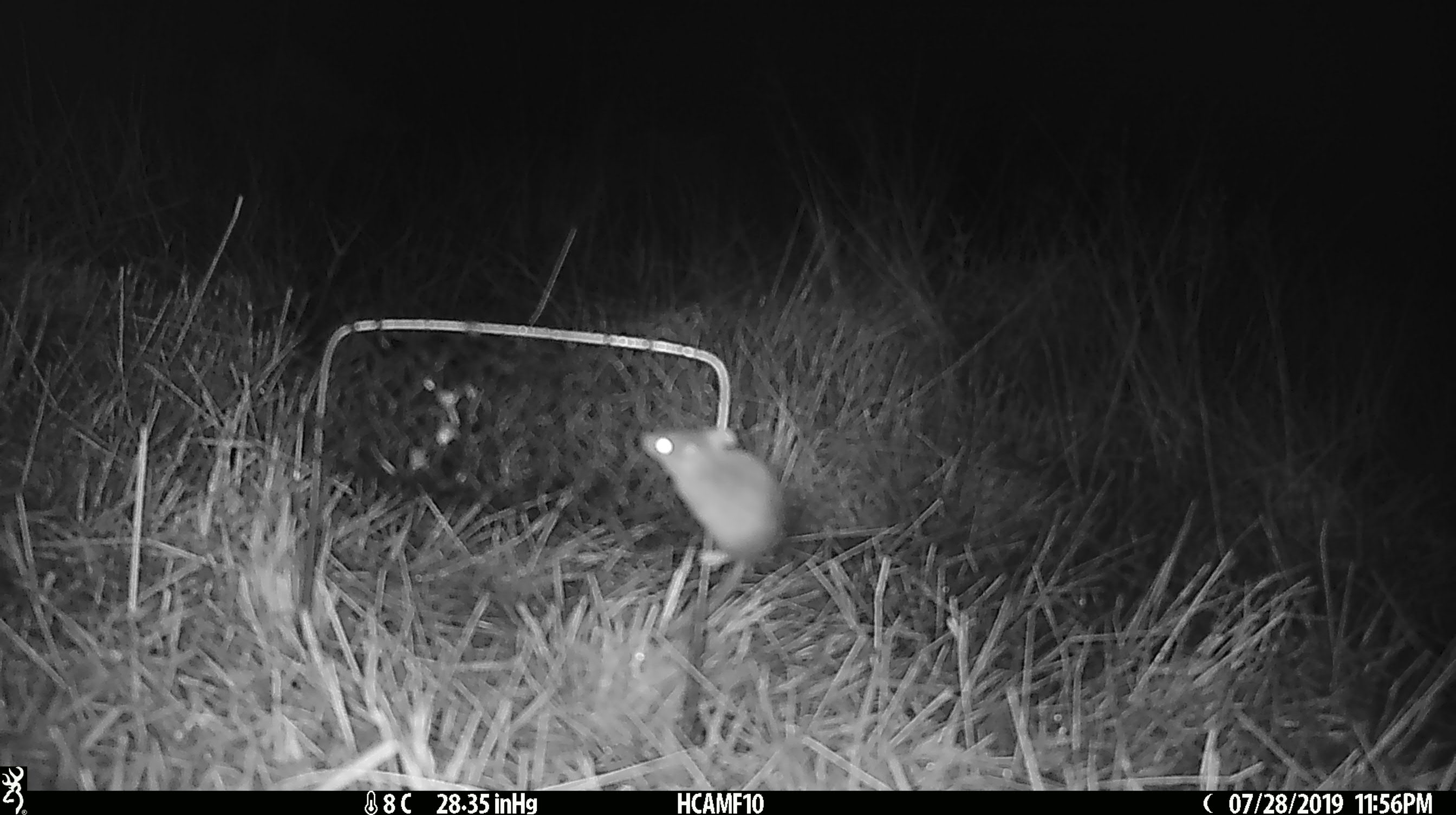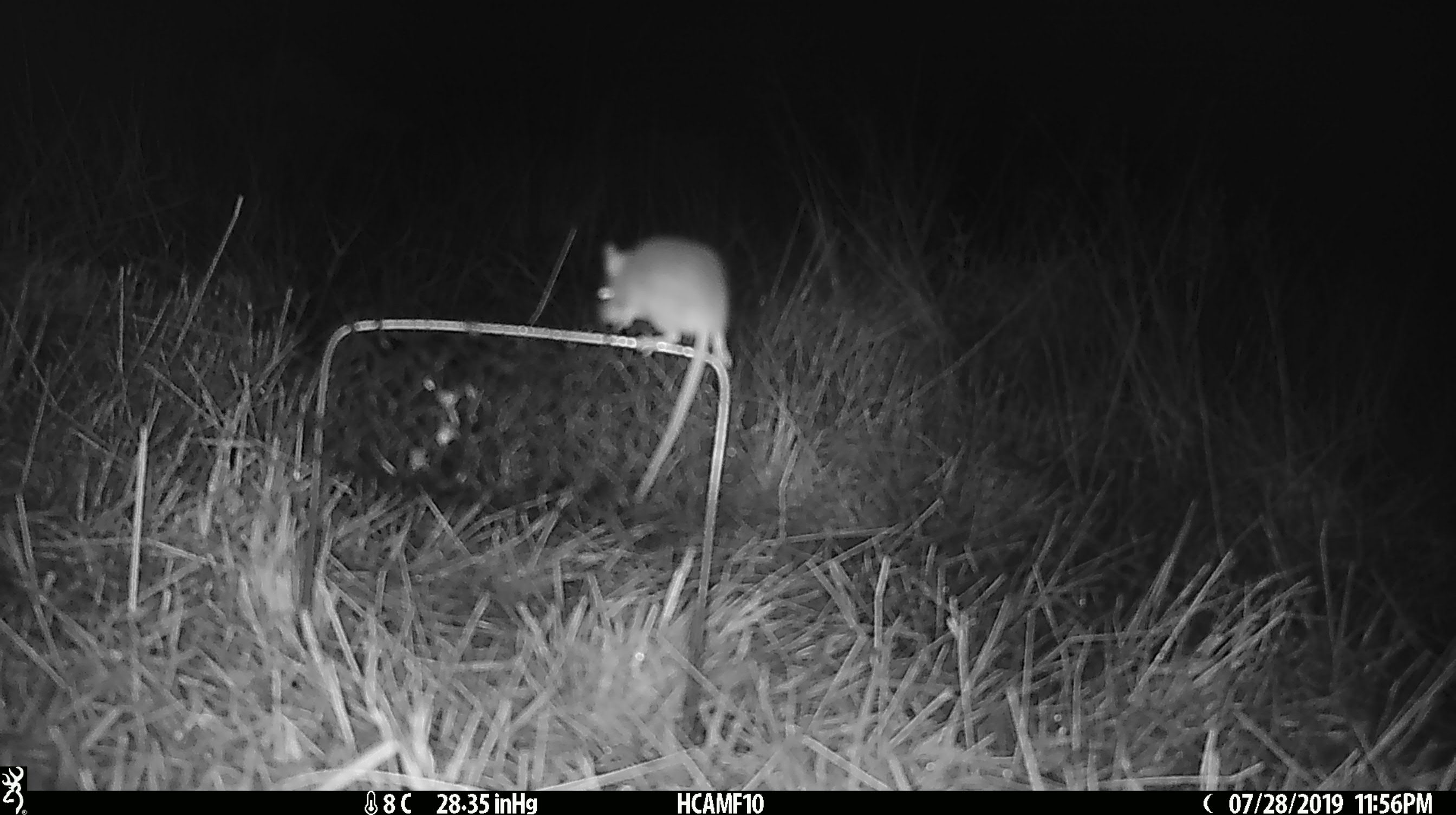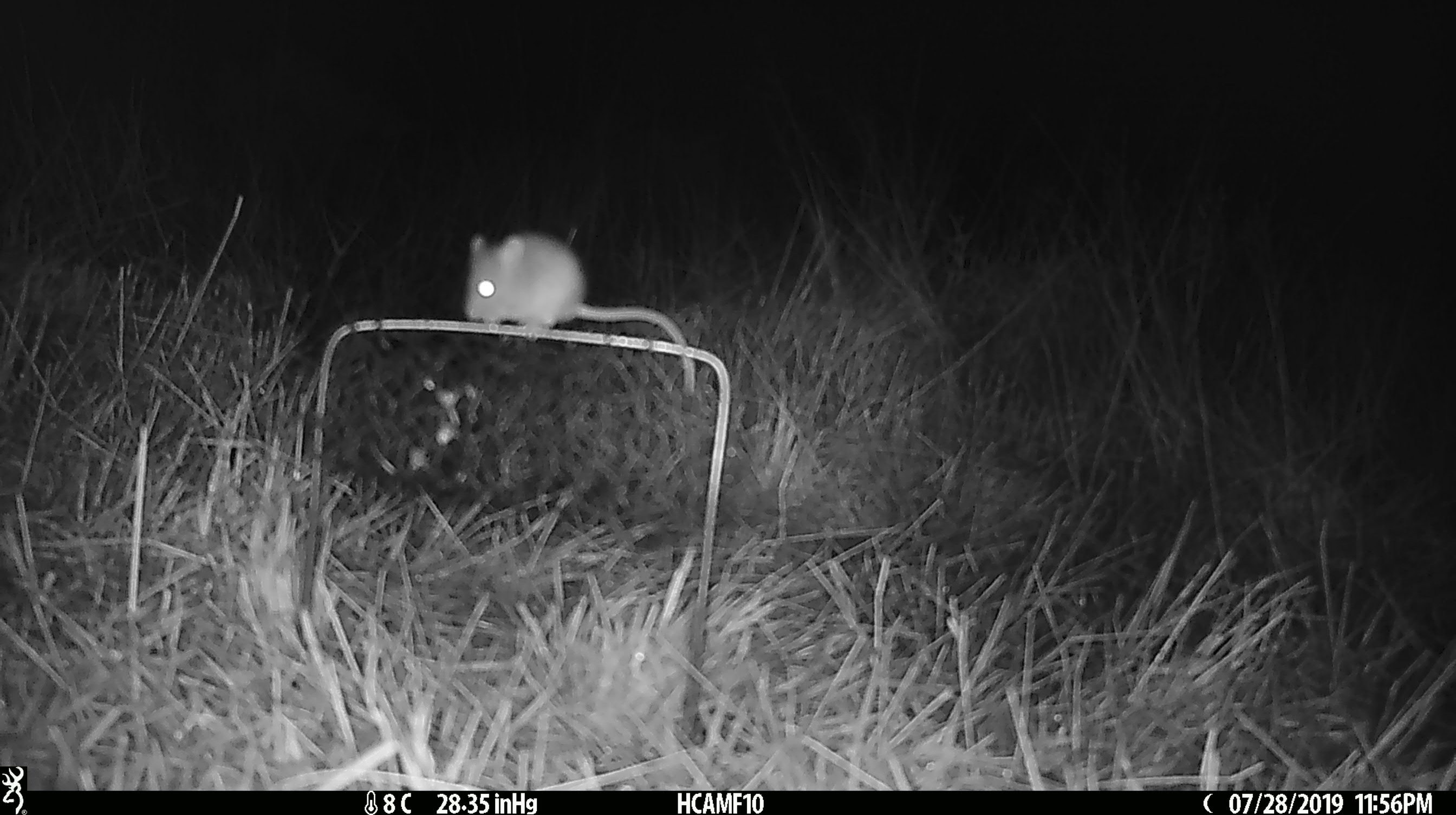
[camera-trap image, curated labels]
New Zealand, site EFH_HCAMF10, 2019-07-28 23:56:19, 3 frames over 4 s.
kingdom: Animalia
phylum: Chordata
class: Mammalia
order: Rodentia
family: Muridae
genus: Mus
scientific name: Mus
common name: mouse